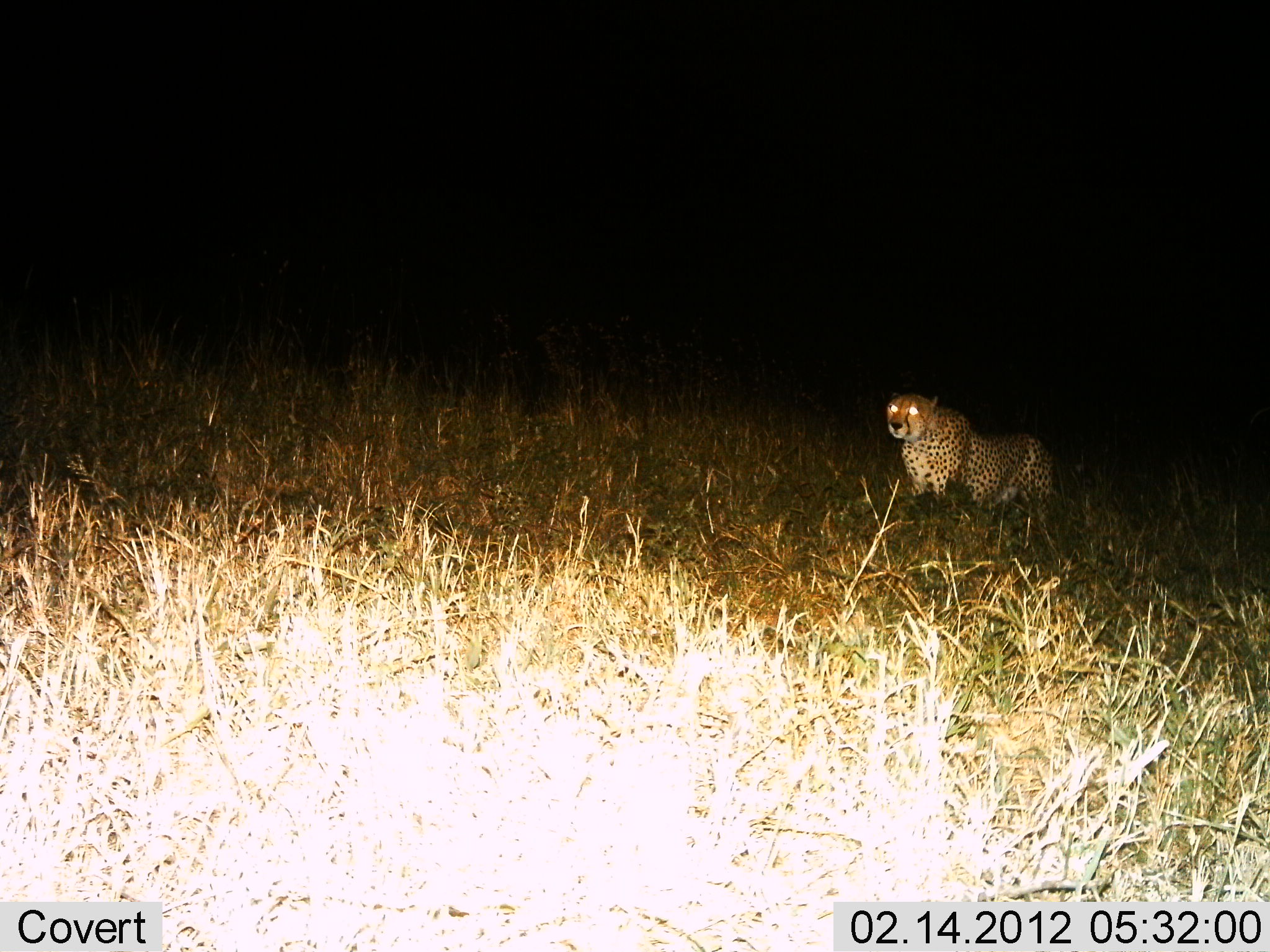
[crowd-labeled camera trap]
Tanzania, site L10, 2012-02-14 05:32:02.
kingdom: Animalia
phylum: Chordata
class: Mammalia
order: Carnivora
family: Felidae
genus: Acinonyx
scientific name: Acinonyx jubatus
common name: cheetah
Cheetah (Acinonyx jubatus), count 1. Behavior (volunteer vote fractions): standing 75%, resting 0%, moving 29%, interacting 0%. Young present (vote fraction): 0%. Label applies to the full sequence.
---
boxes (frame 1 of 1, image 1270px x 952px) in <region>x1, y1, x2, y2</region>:
animal: <region>881, 387, 1056, 524</region>